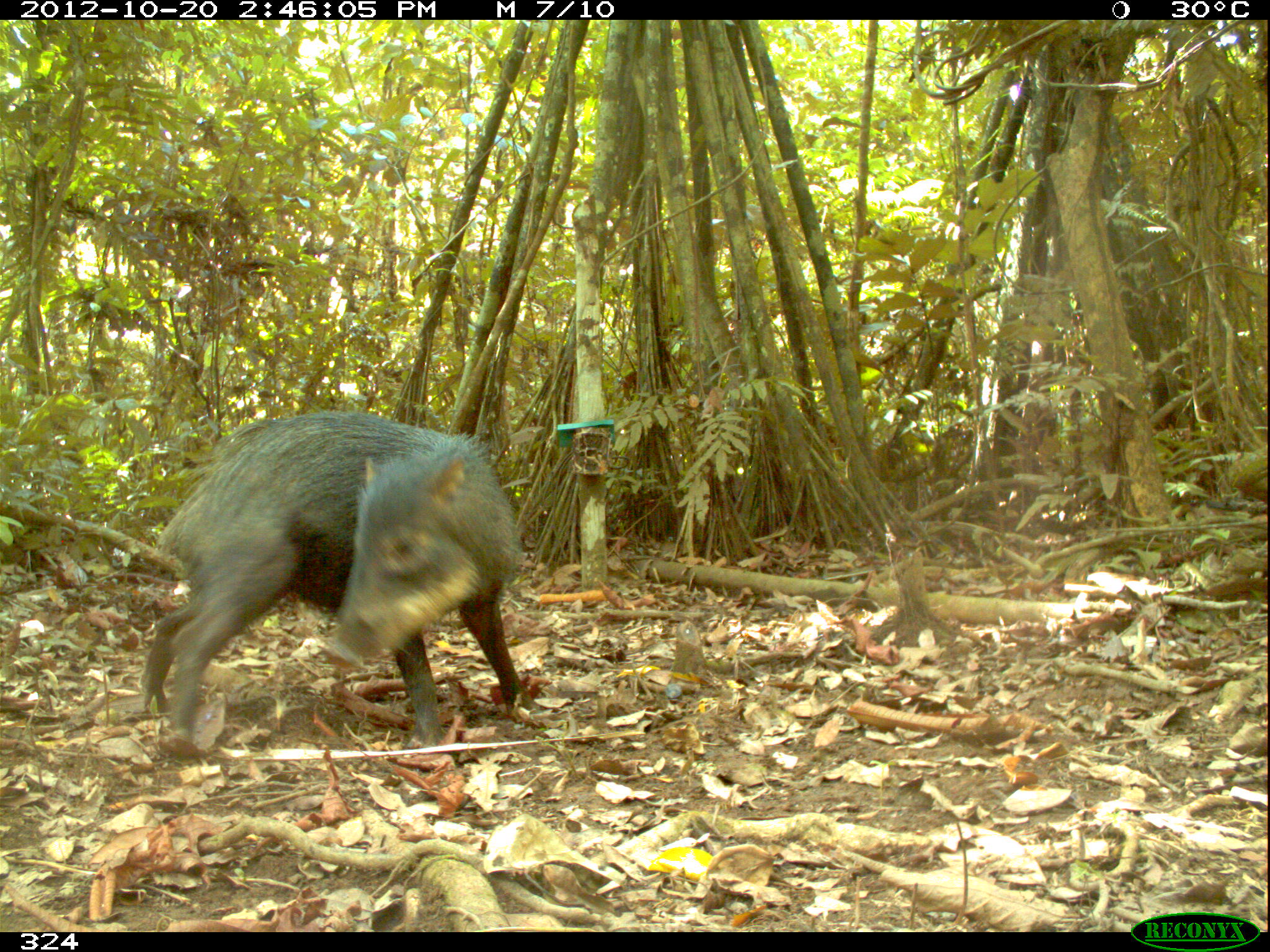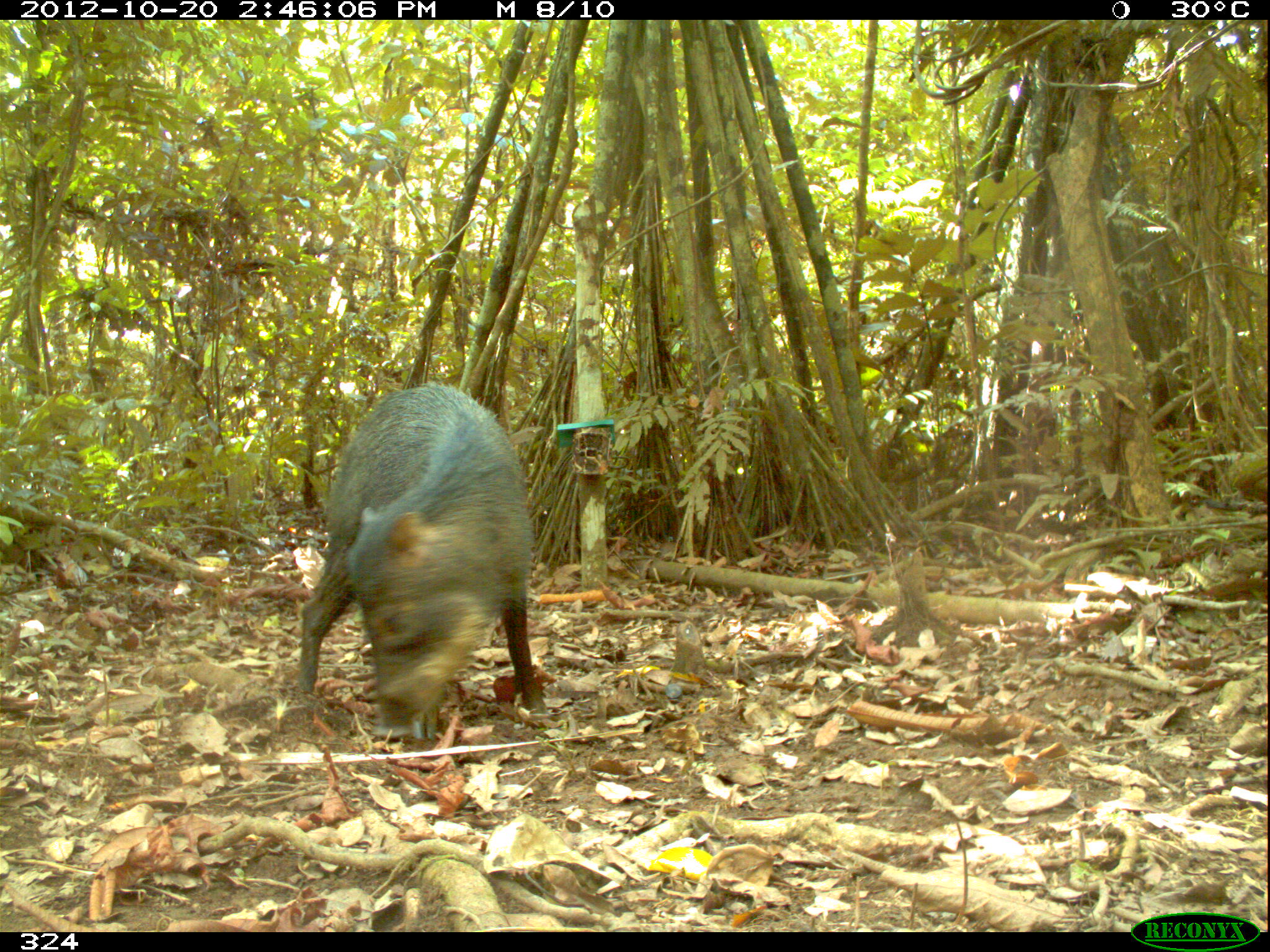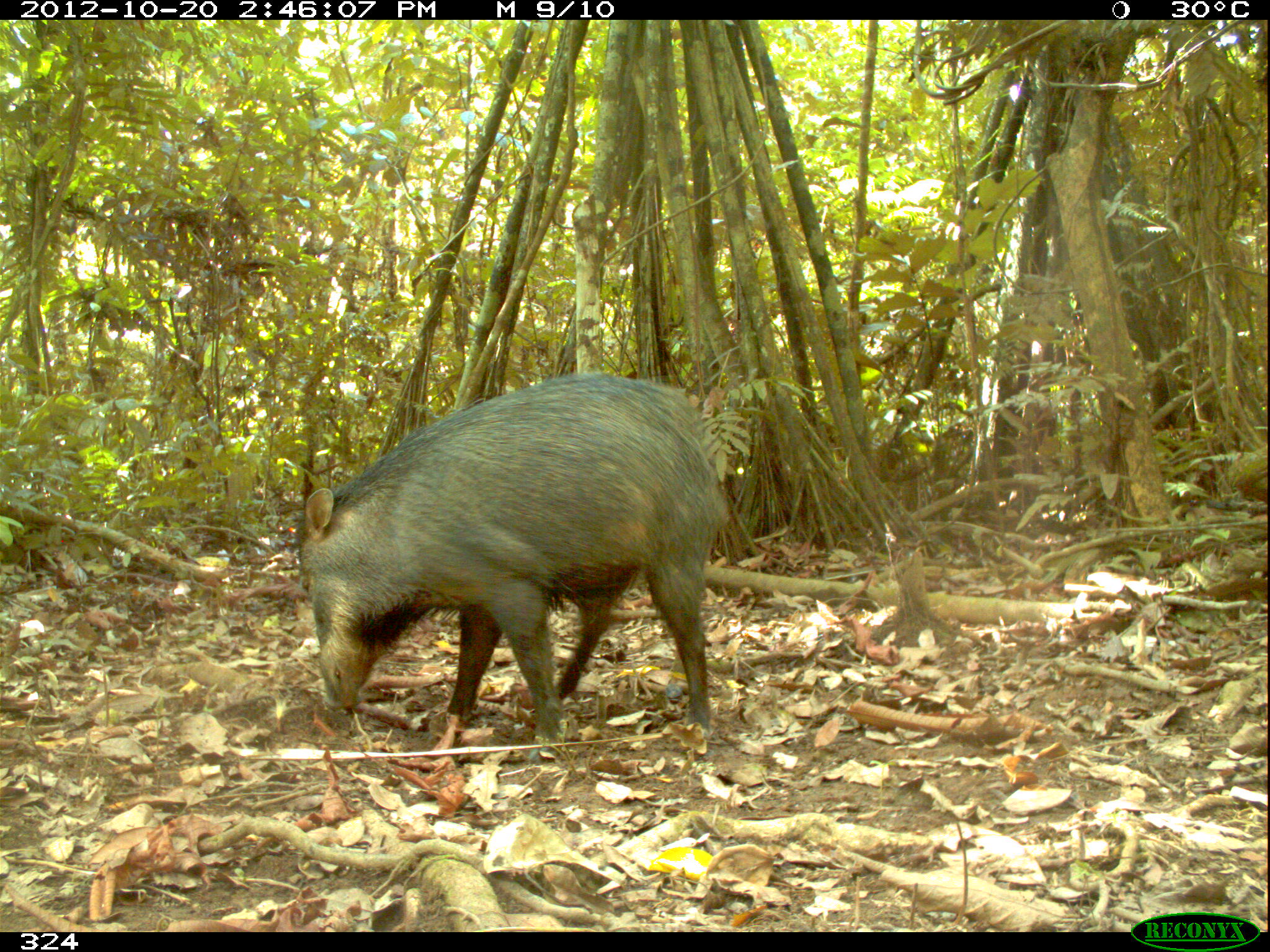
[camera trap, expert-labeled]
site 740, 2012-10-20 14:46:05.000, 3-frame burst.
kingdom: Animalia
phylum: Chordata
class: Mammalia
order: Artiodactyla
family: Tayassuidae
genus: Tayassu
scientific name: Tayassu pecari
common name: white-lipped peccary